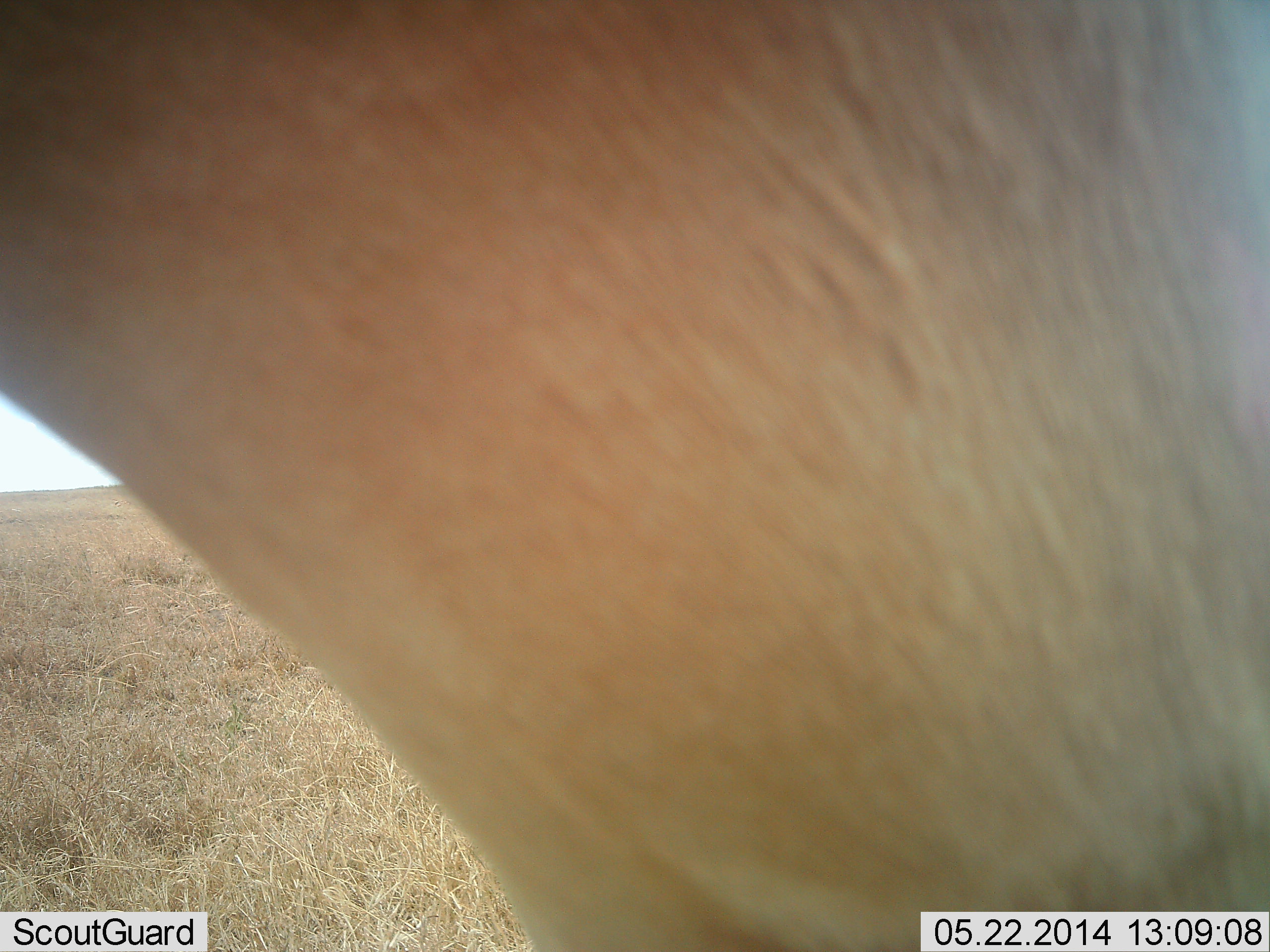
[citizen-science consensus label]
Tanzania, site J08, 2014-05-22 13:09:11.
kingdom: Animalia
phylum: Chordata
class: Mammalia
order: Artiodactyla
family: Bovidae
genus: Alcelaphus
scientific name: Alcelaphus buselaphus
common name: hartebeest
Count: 1.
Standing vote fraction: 90%.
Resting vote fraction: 0%.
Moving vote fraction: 10%.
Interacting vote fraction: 0%.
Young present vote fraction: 0%.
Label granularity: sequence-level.